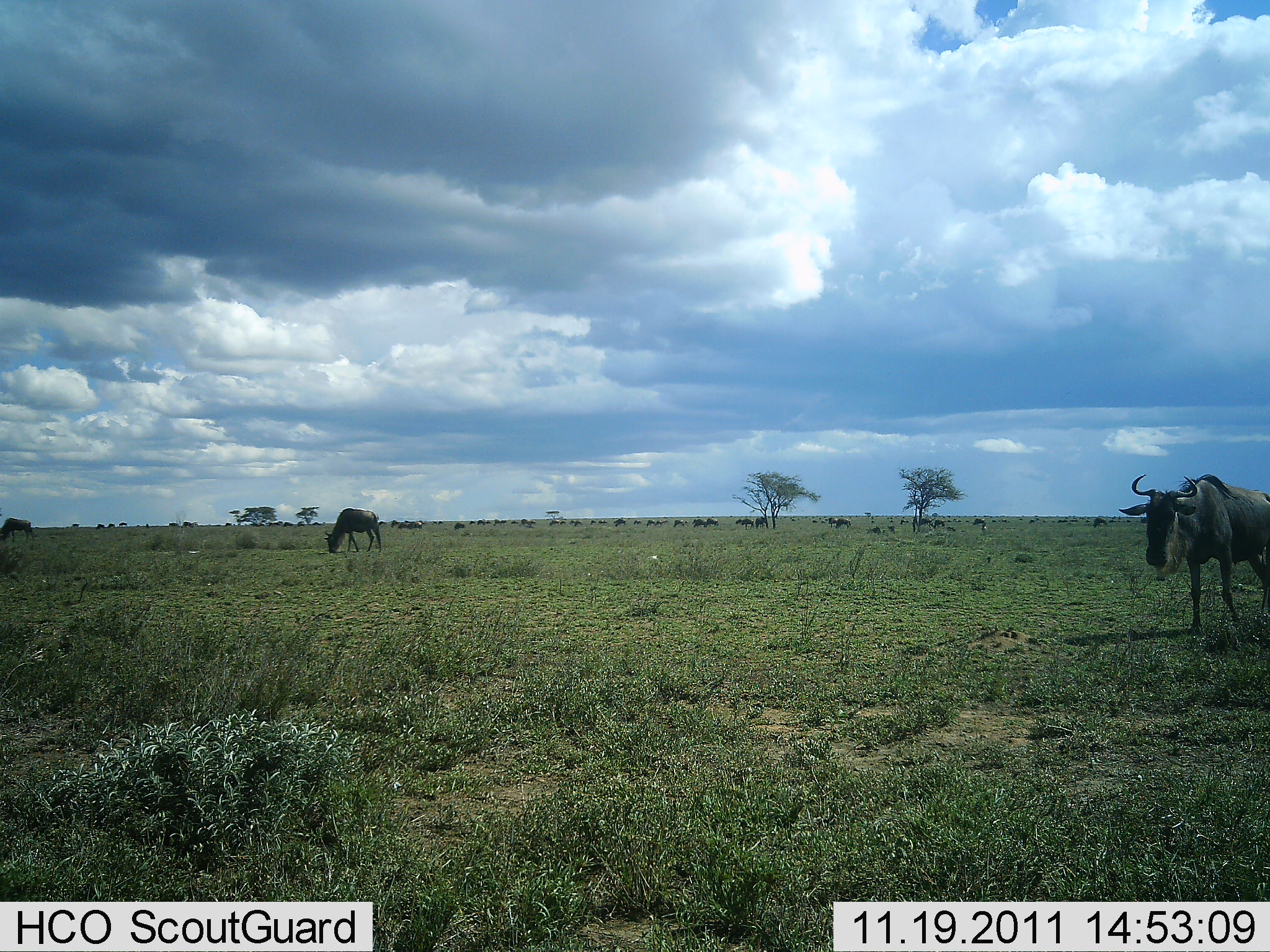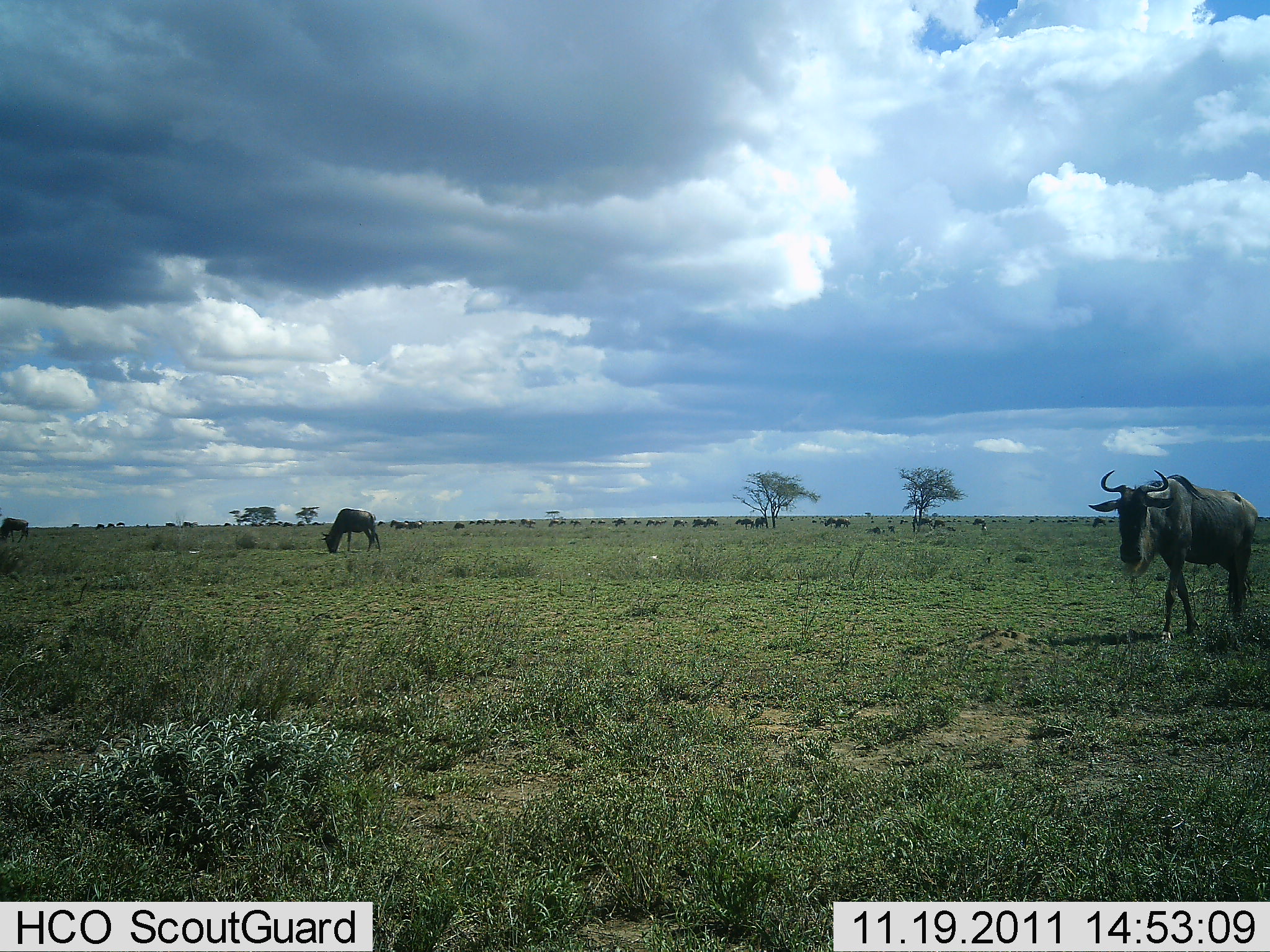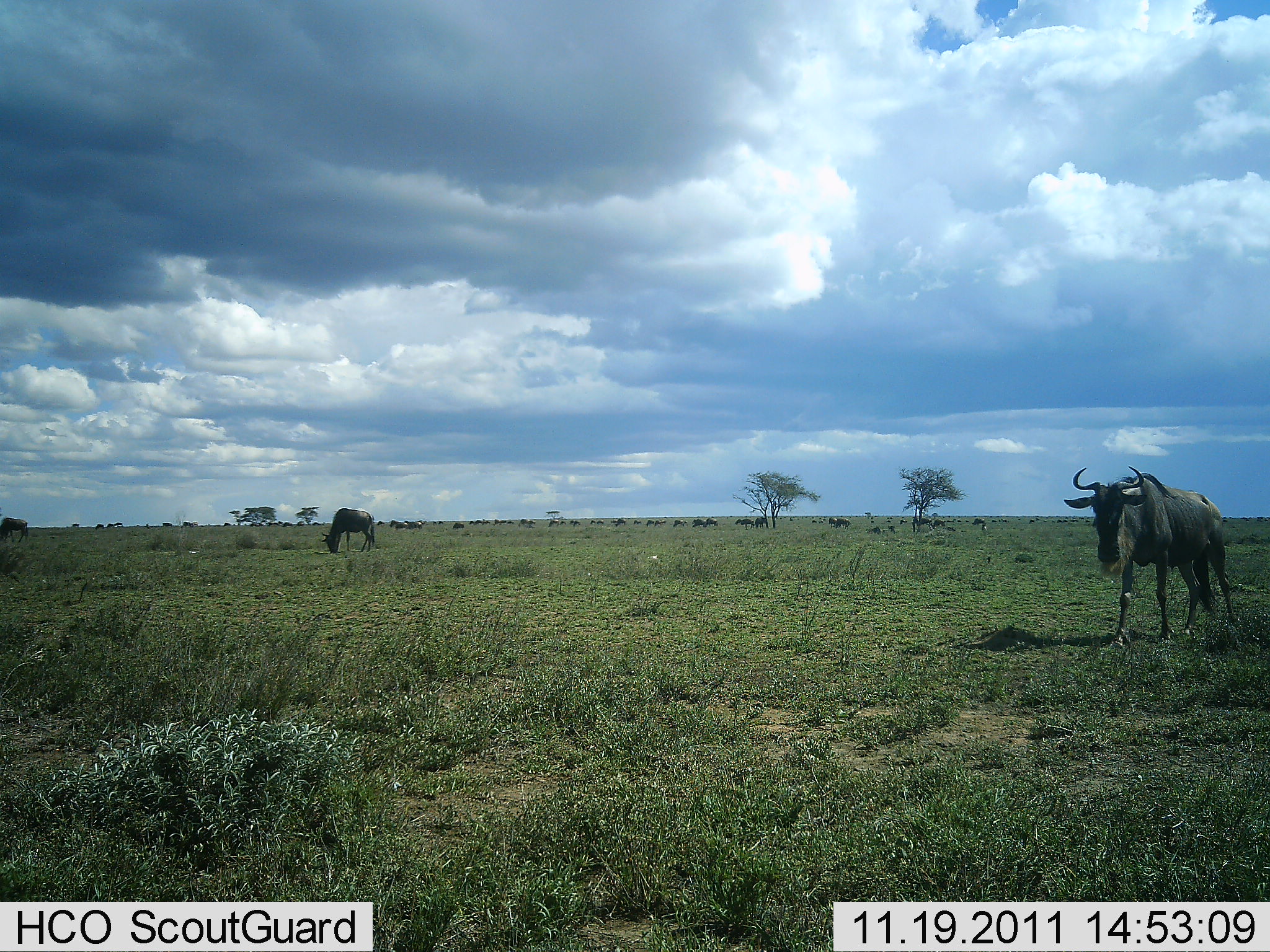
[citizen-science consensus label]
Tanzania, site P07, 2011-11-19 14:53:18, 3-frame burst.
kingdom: Animalia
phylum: Chordata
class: Mammalia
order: Artiodactyla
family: Bovidae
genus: Connochaetes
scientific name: Connochaetes taurinus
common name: blue wildebeest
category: wildebeest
Wildebeest (blue wildebeest) (Connochaetes taurinus), count 11-50. Behavior (volunteer vote fractions): standing 43%, resting 0%, moving 57%, interacting 0%. Young present (vote fraction): 0%. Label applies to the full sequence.